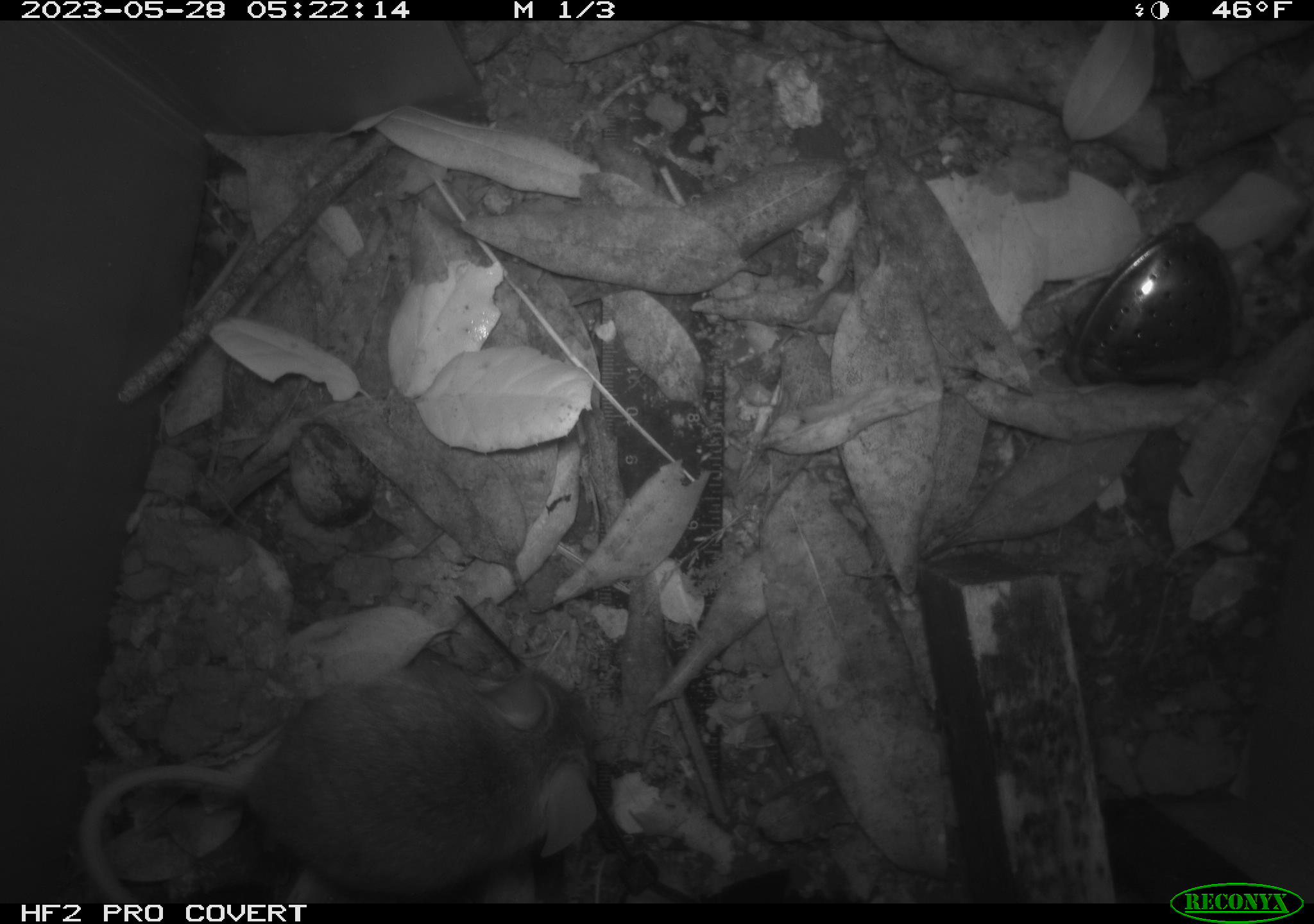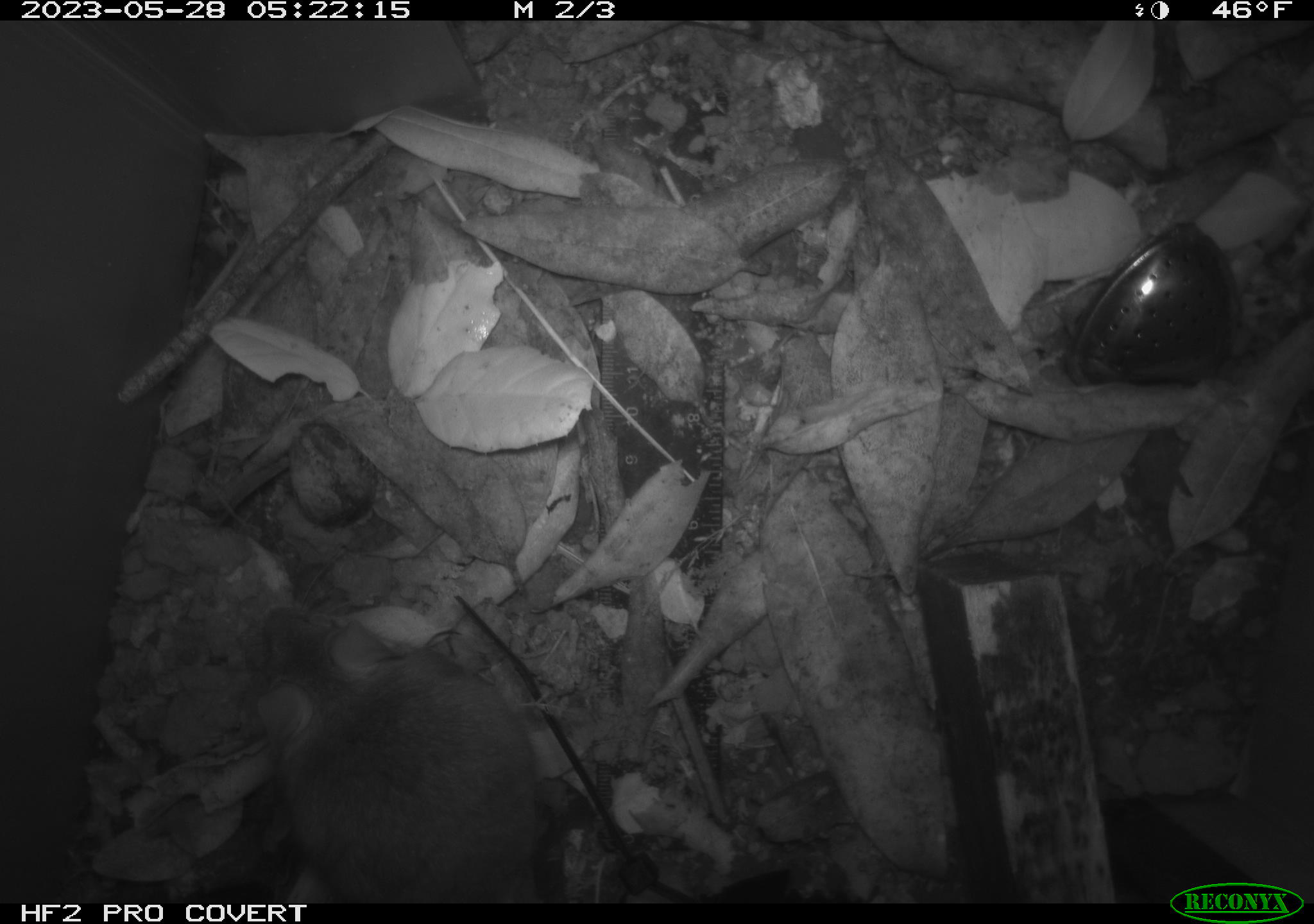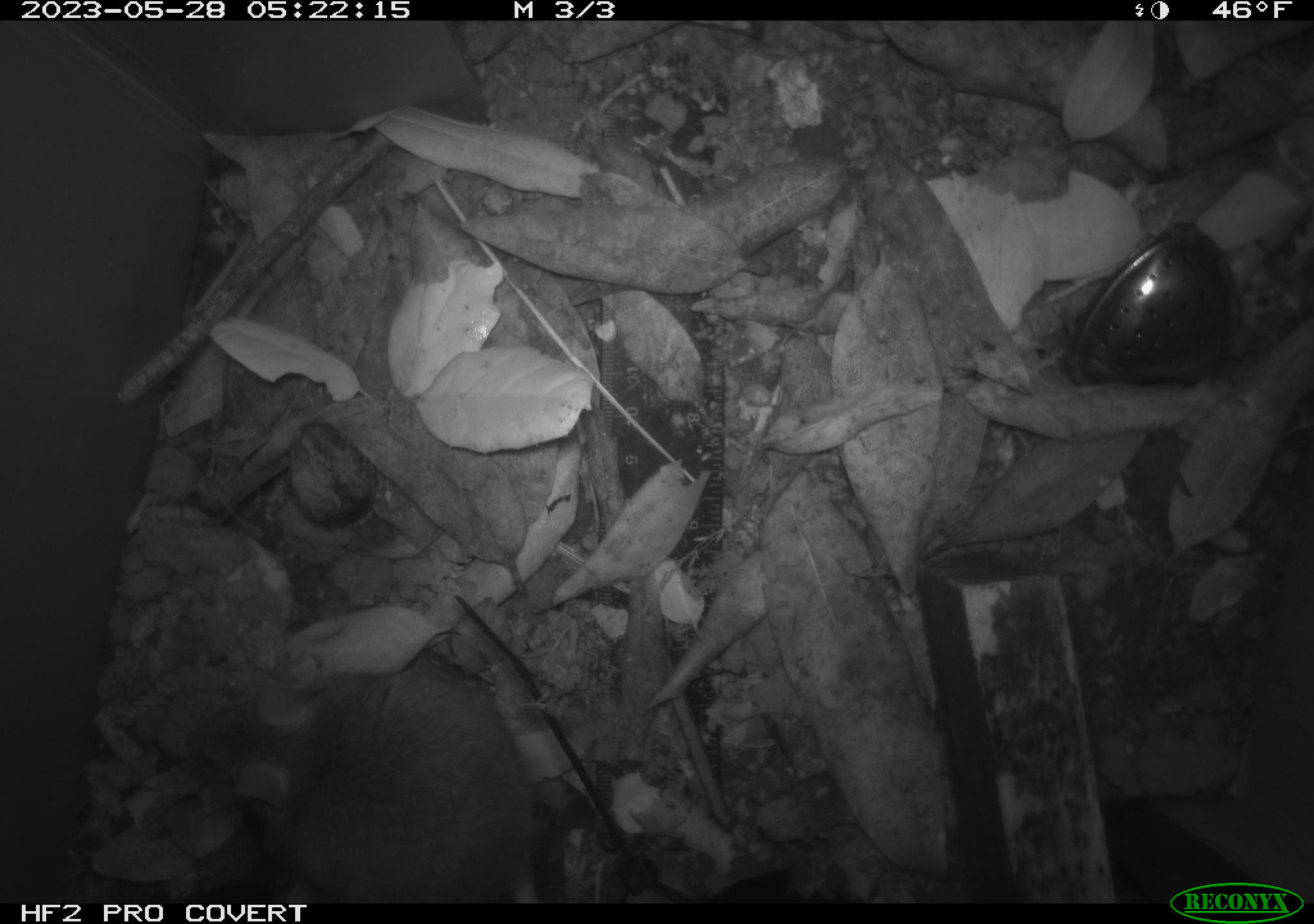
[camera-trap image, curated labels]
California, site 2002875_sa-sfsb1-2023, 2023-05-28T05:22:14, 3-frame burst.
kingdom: Animalia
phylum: Chordata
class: Mammalia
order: Rodentia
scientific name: Rodentia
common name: mouse species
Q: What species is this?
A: Mouse species (Rodentia).